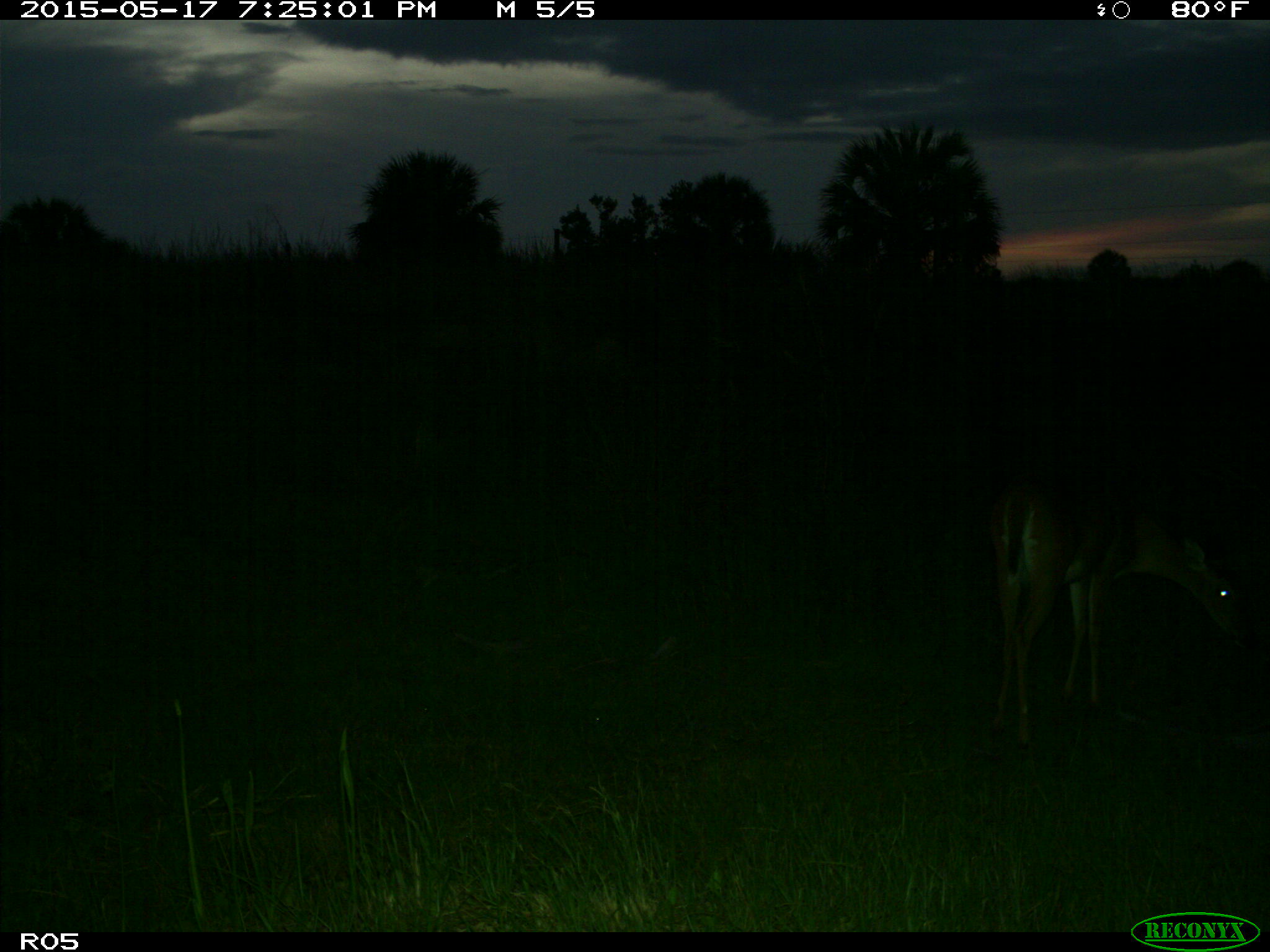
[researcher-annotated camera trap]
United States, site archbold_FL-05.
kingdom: Animalia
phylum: Chordata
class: Mammalia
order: Artiodactyla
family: Cervidae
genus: Odocoileus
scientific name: Odocoileus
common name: deer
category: unidentified deer